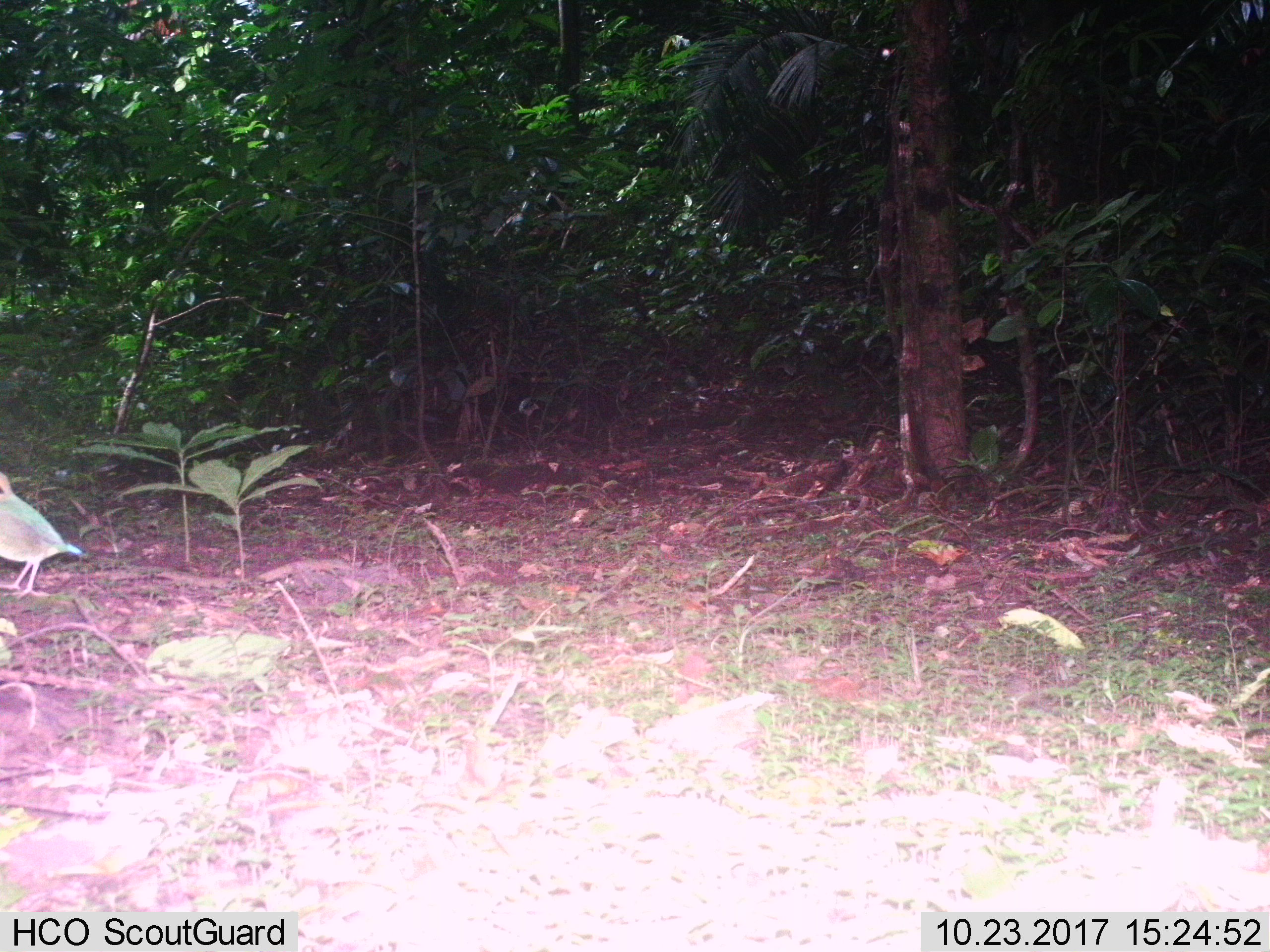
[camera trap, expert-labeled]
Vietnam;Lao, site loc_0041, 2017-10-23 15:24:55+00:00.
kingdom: Animalia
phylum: Chordata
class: Aves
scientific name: Aves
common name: bird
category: unidentified bird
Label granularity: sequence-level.